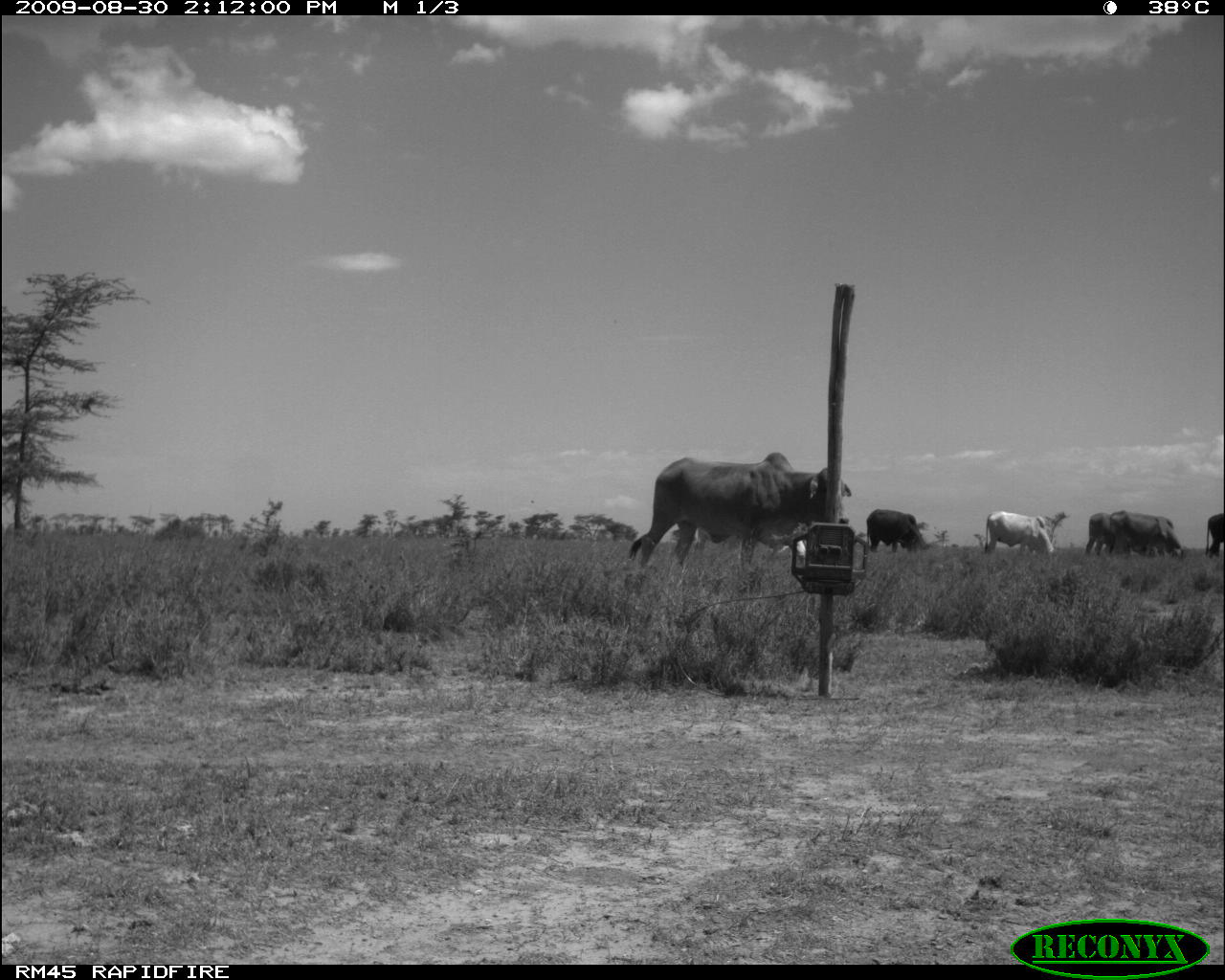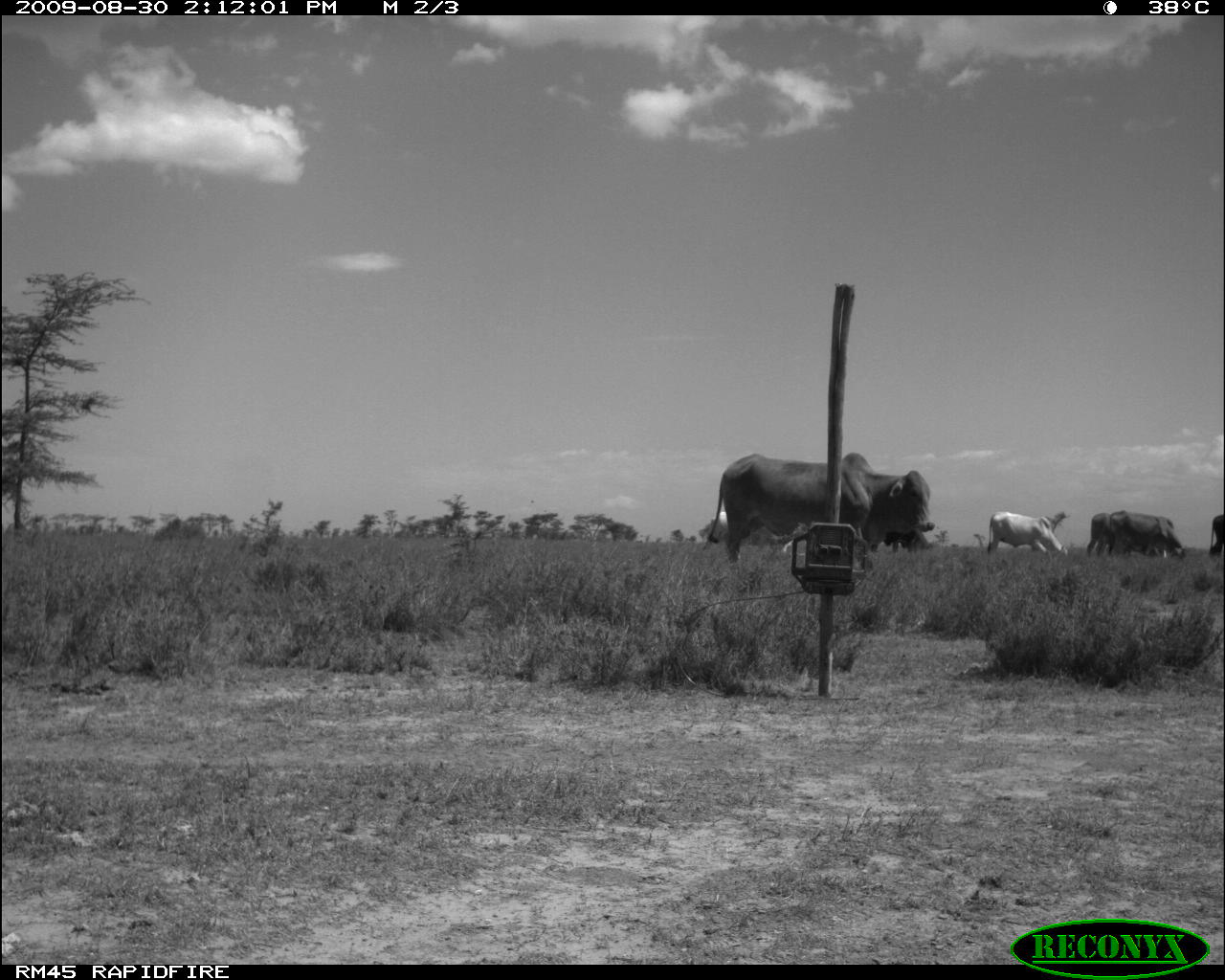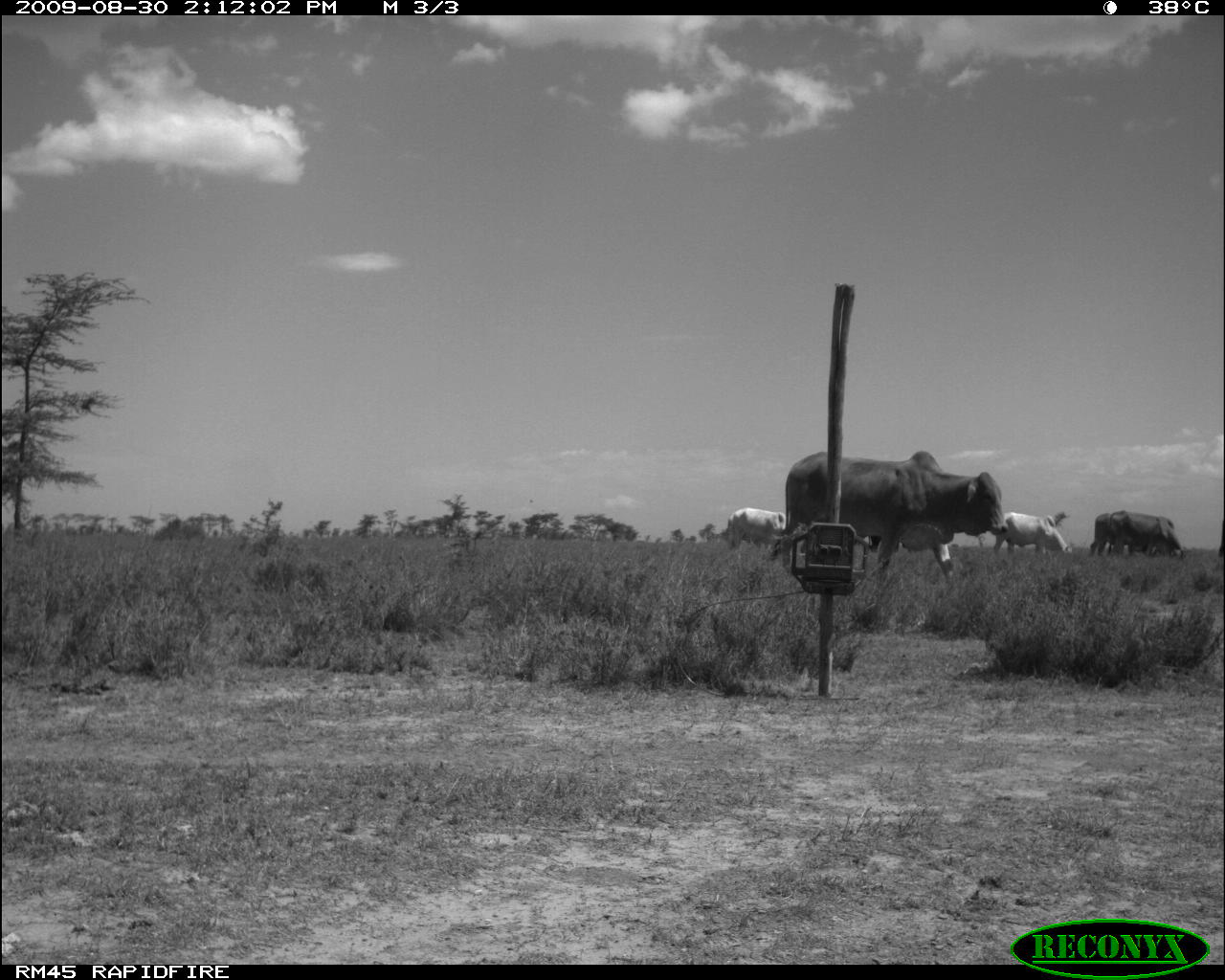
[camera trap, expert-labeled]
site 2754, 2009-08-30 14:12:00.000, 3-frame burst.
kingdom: Animalia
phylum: Chordata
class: Mammalia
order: Artiodactyla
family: Bovidae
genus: Bos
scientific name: Bos taurus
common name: domestic cattle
Bos taurus (domestic cattle), count 6.